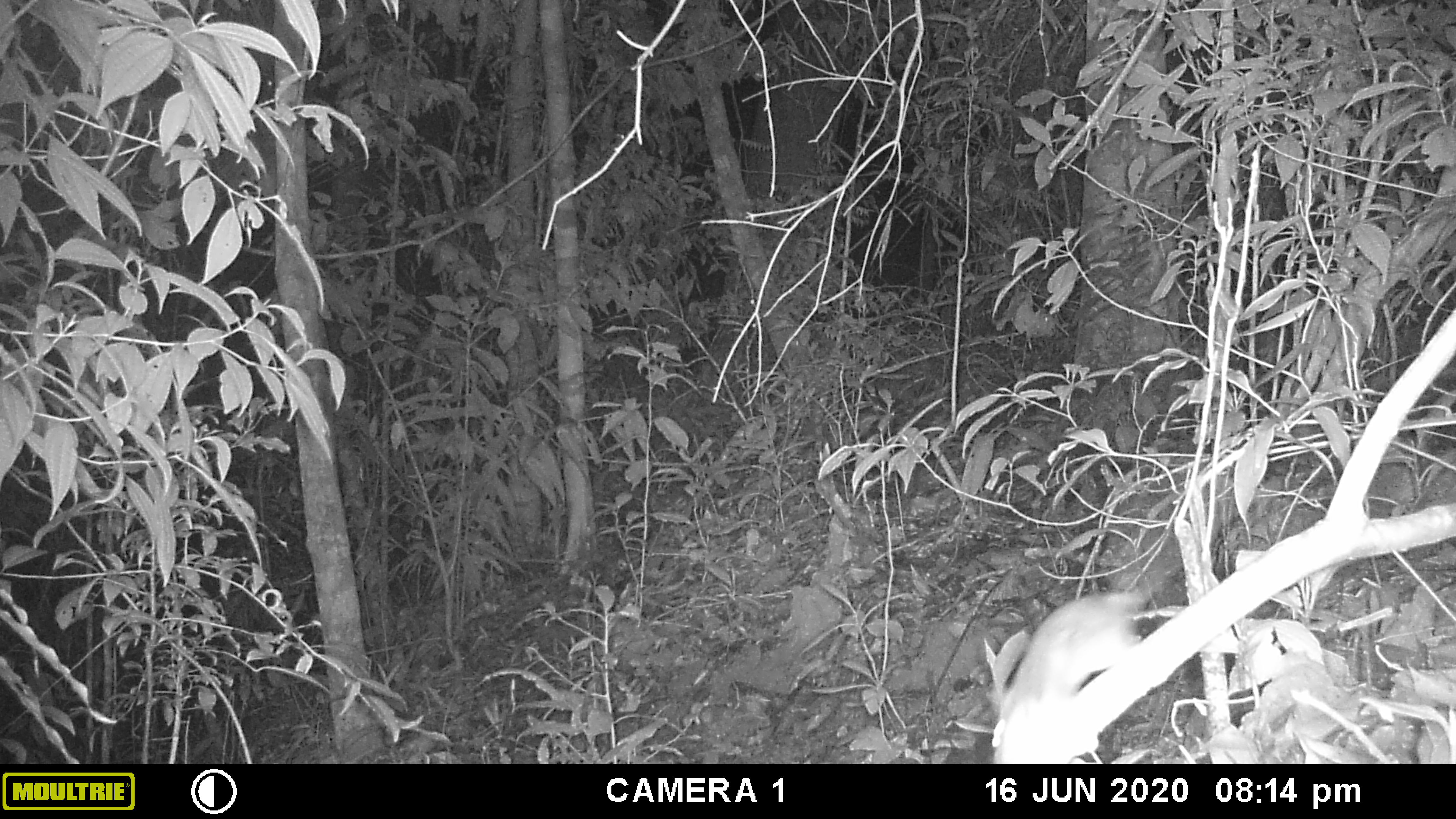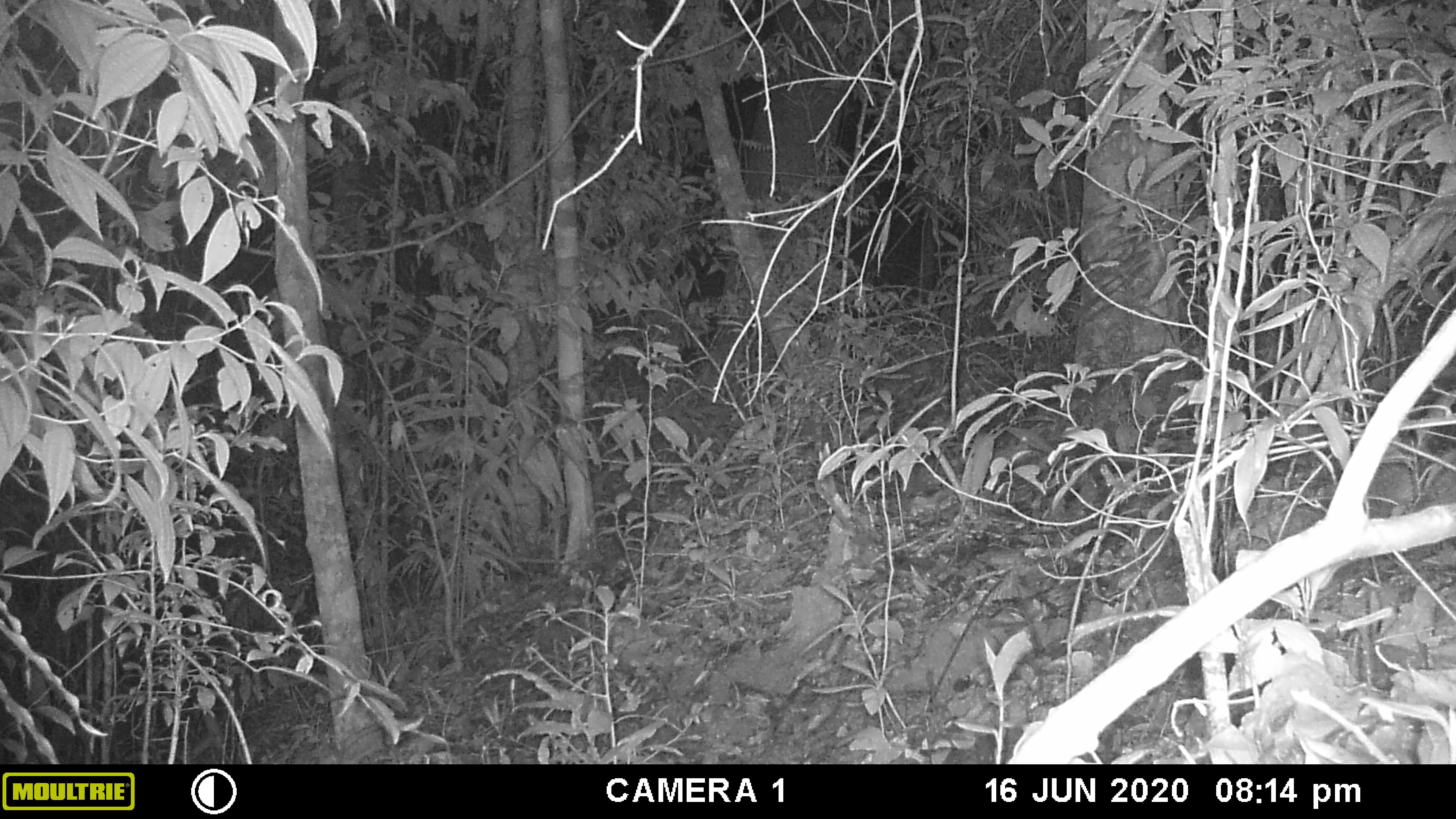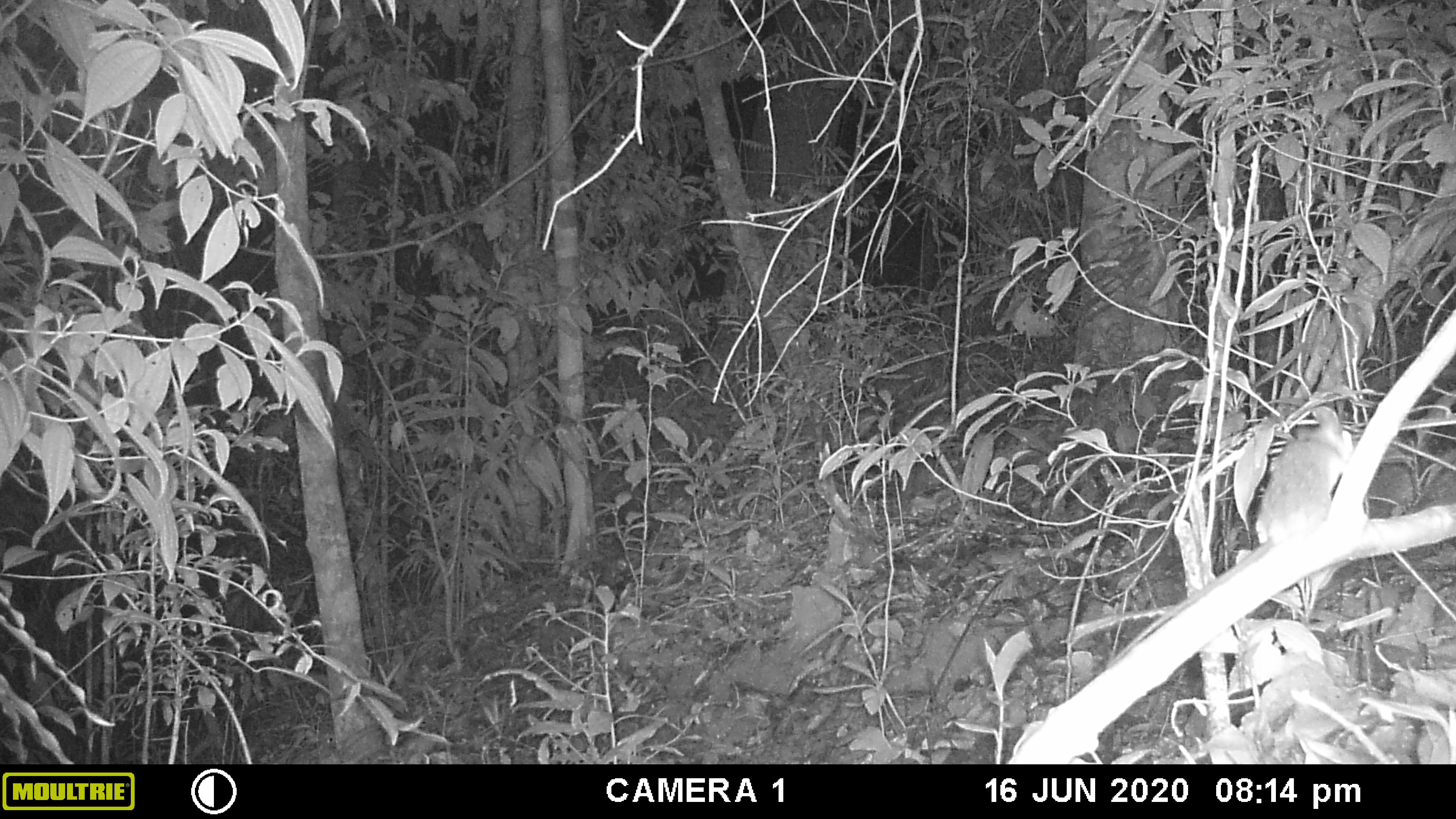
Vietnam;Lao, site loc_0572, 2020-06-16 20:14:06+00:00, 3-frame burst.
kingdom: Animalia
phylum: Chordata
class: Mammalia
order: Rodentia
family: Muridae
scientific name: Muridae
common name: old-world mice and rats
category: unidentified murid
Unidentified murid (old-world mice and rats) (Muridae). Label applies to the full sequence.